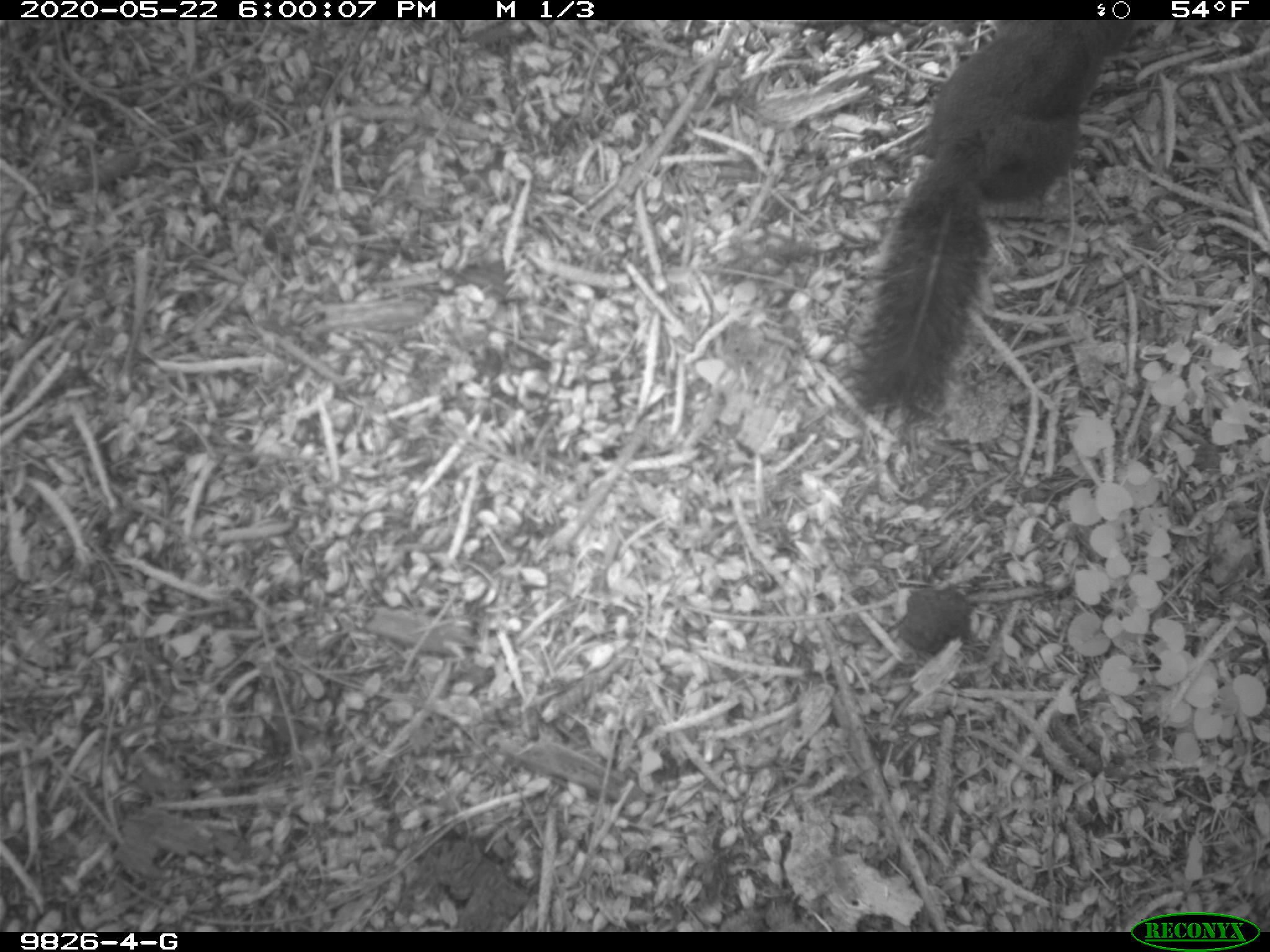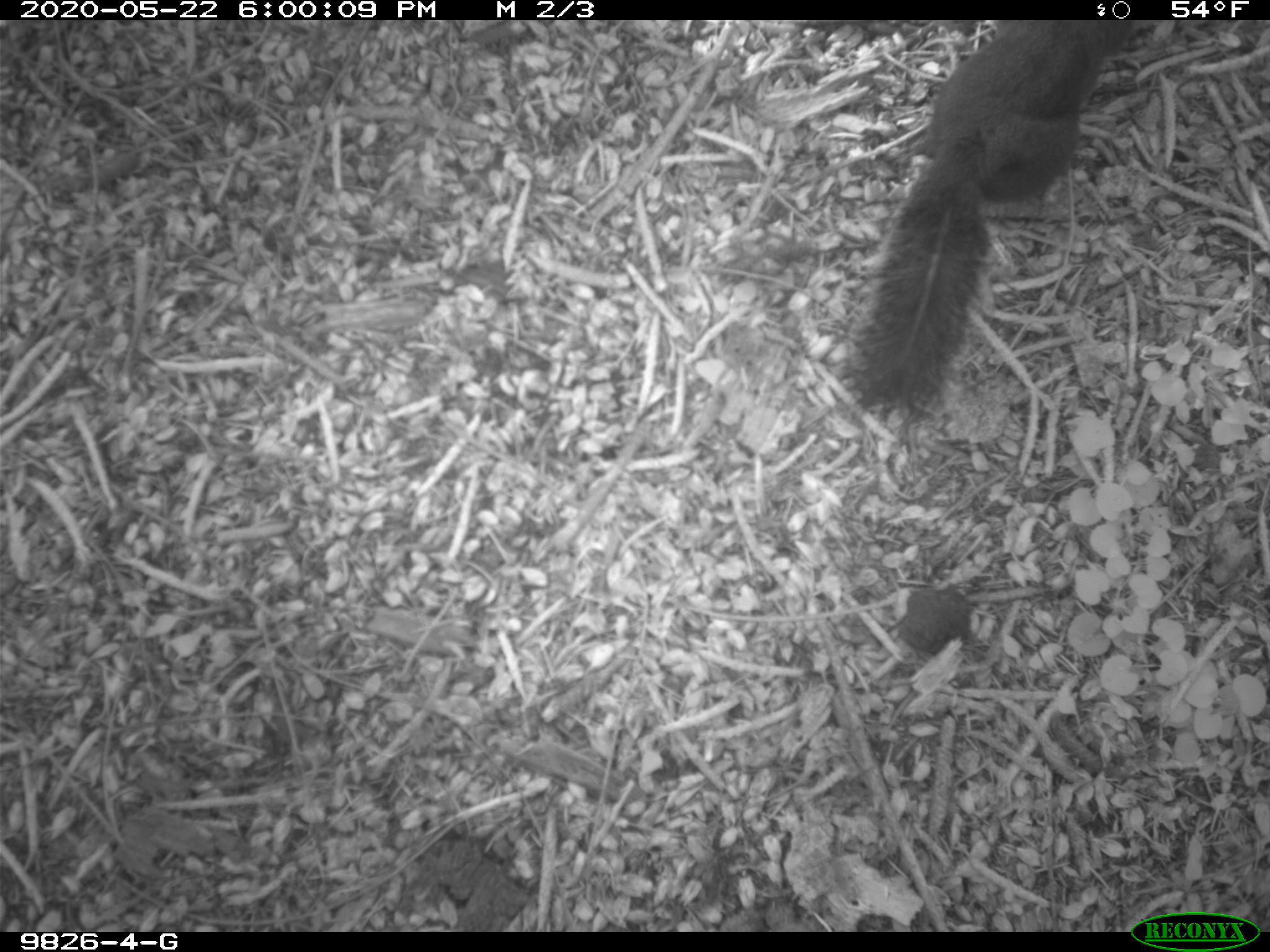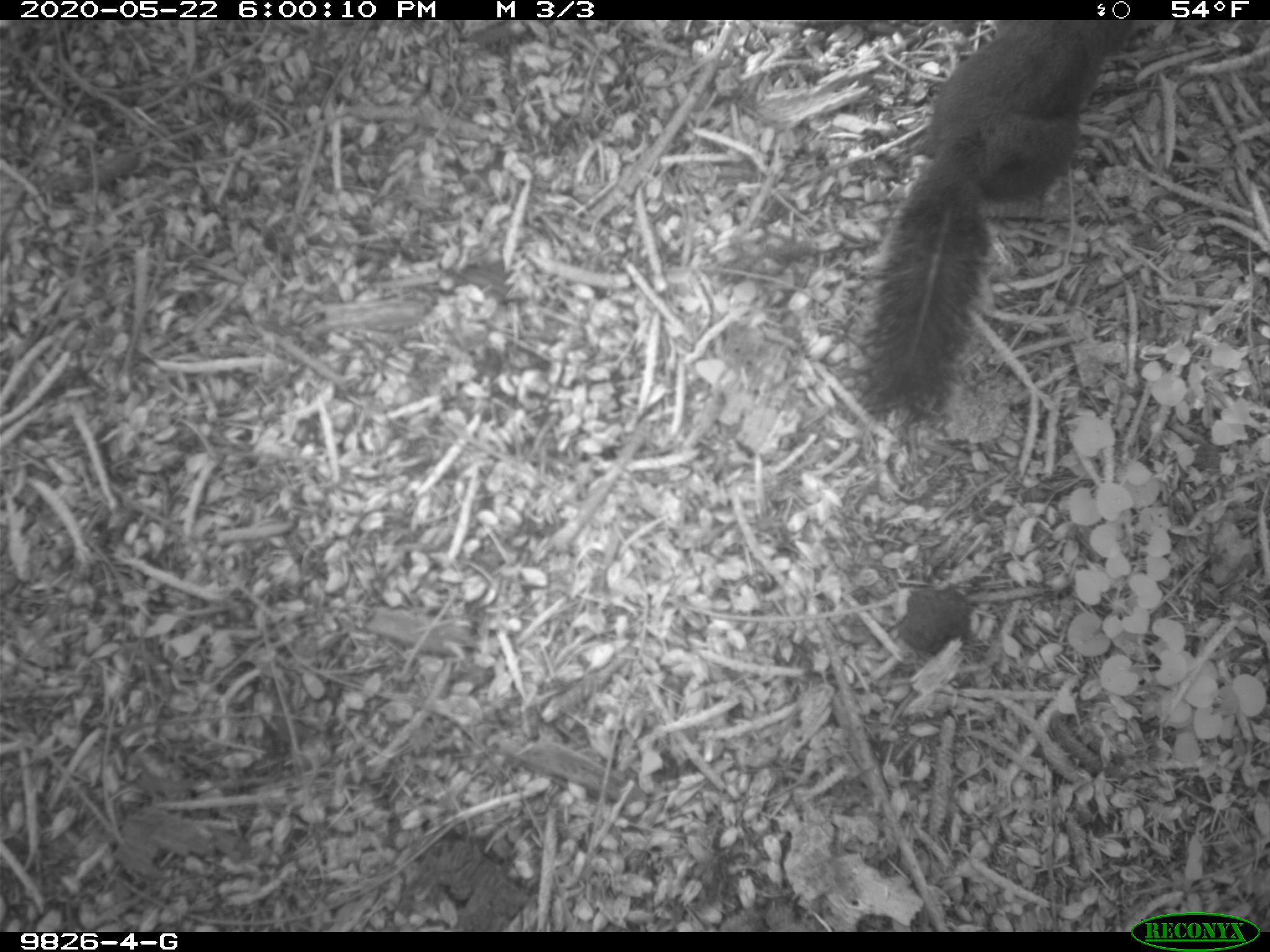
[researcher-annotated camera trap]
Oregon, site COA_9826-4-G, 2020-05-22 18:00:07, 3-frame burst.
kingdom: Animalia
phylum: Chordata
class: Mammalia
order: Rodentia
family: Sciuridae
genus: Tamiasciurus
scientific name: Tamiasciurus douglasii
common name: douglas squirrel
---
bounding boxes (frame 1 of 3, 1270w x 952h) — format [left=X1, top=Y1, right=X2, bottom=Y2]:
douglas squirrel: [left=848, top=22, right=1120, bottom=417]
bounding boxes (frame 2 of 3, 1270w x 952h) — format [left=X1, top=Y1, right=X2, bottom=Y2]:
douglas squirrel: [left=845, top=21, right=1125, bottom=421]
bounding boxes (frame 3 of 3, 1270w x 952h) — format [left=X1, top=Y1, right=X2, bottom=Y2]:
douglas squirrel: [left=857, top=21, right=1125, bottom=417]